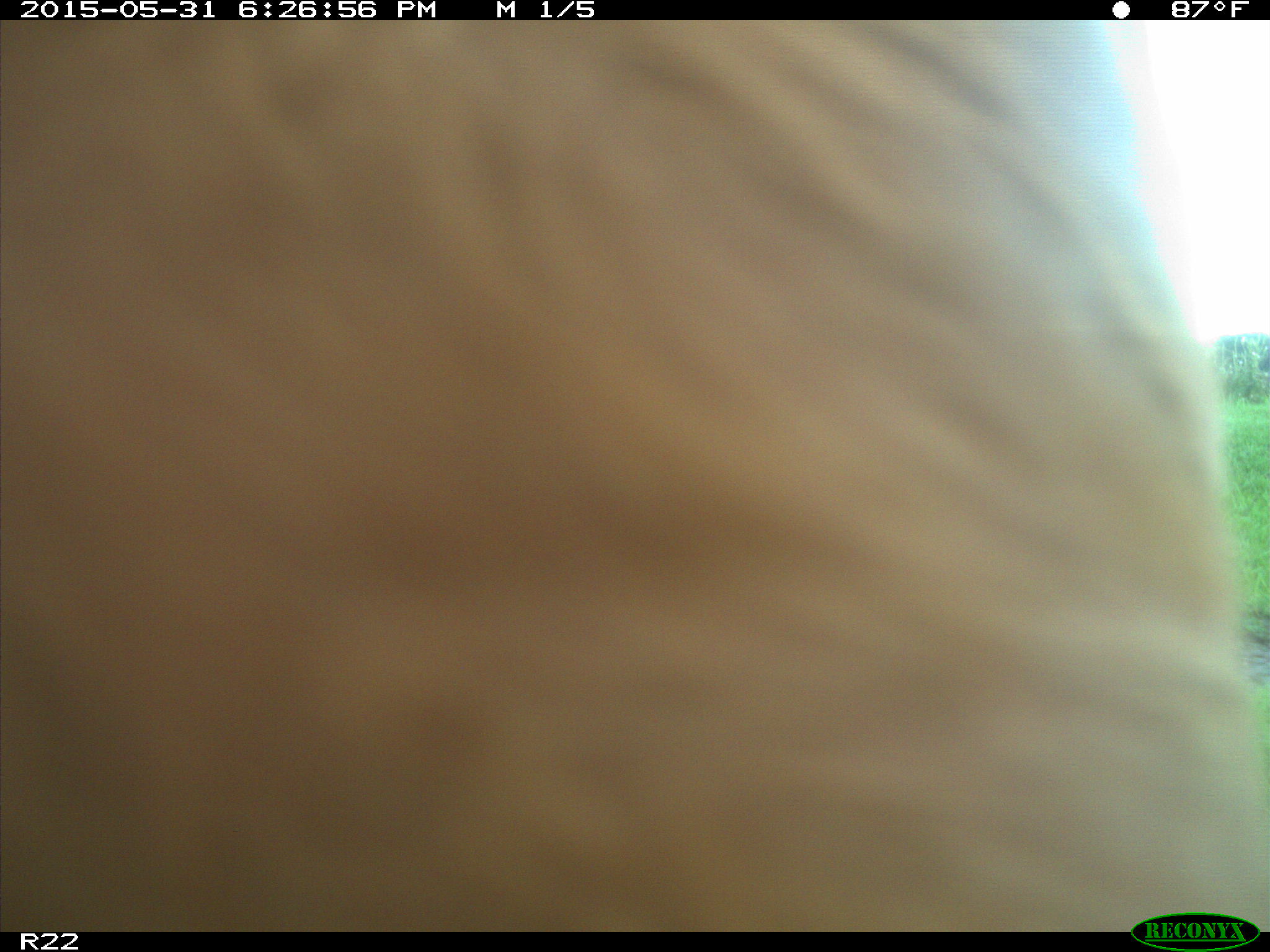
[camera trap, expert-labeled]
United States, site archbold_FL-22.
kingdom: Animalia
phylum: Chordata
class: Mammalia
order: Artiodactyla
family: Bovidae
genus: Bos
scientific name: Bos taurus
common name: domestic cow